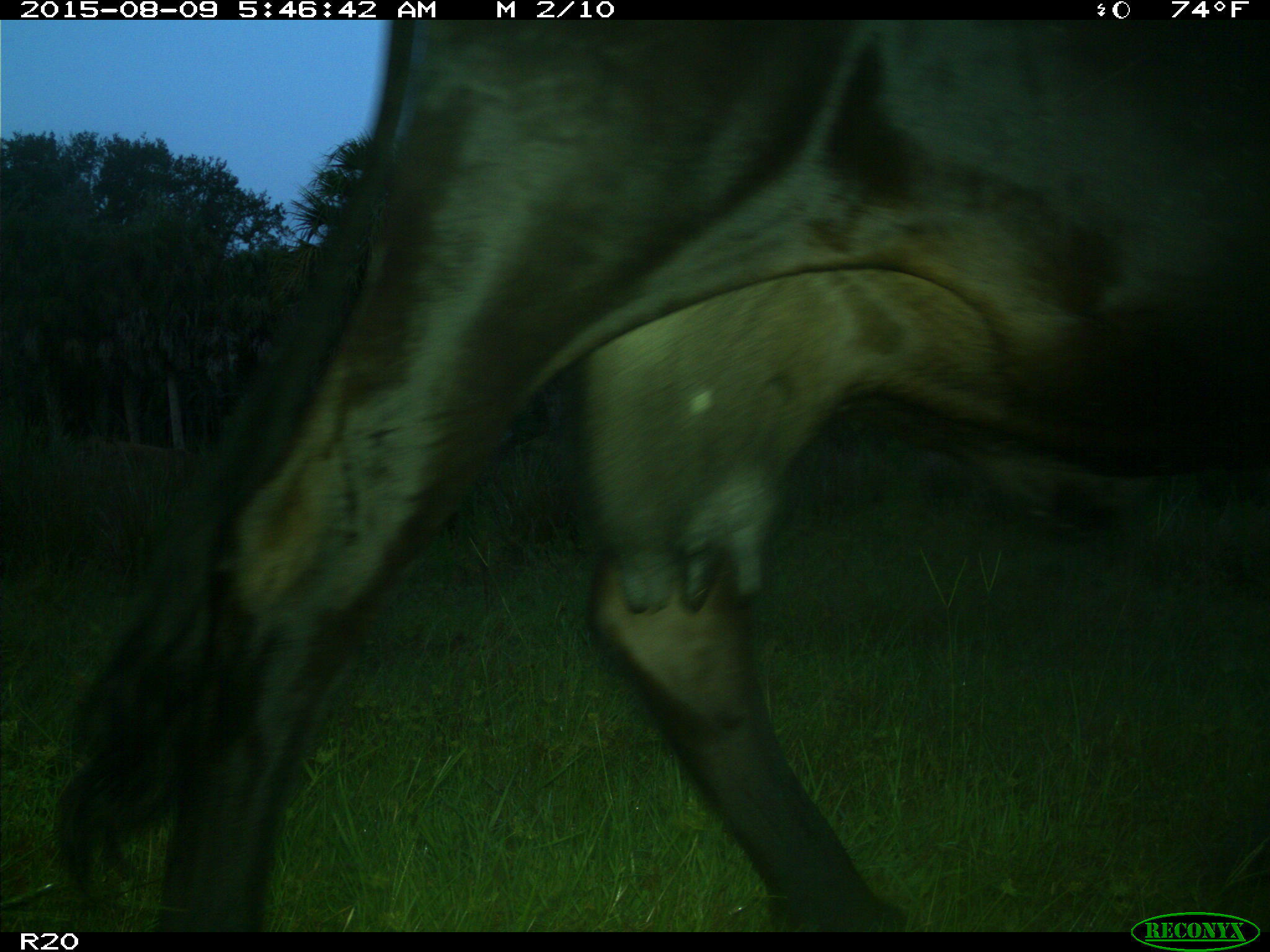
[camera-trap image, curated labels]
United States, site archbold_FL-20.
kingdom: Animalia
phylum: Chordata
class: Mammalia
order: Artiodactyla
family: Bovidae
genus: Bos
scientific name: Bos taurus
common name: domestic cow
Bos taurus (domestic cow).